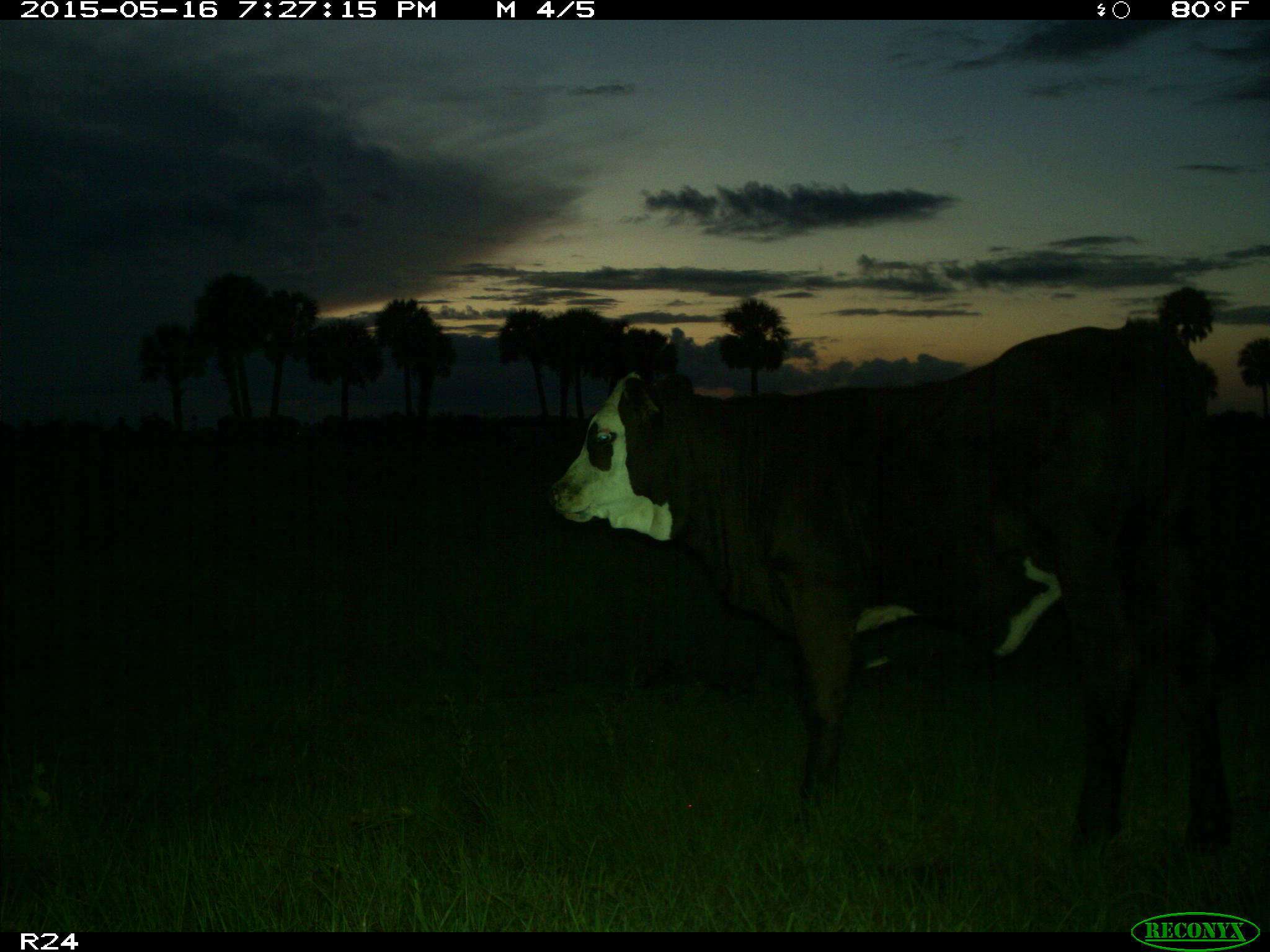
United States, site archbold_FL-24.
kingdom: Animalia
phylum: Chordata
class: Mammalia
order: Artiodactyla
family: Bovidae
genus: Bos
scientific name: Bos taurus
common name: domestic cow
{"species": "Bos taurus (domestic cow)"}